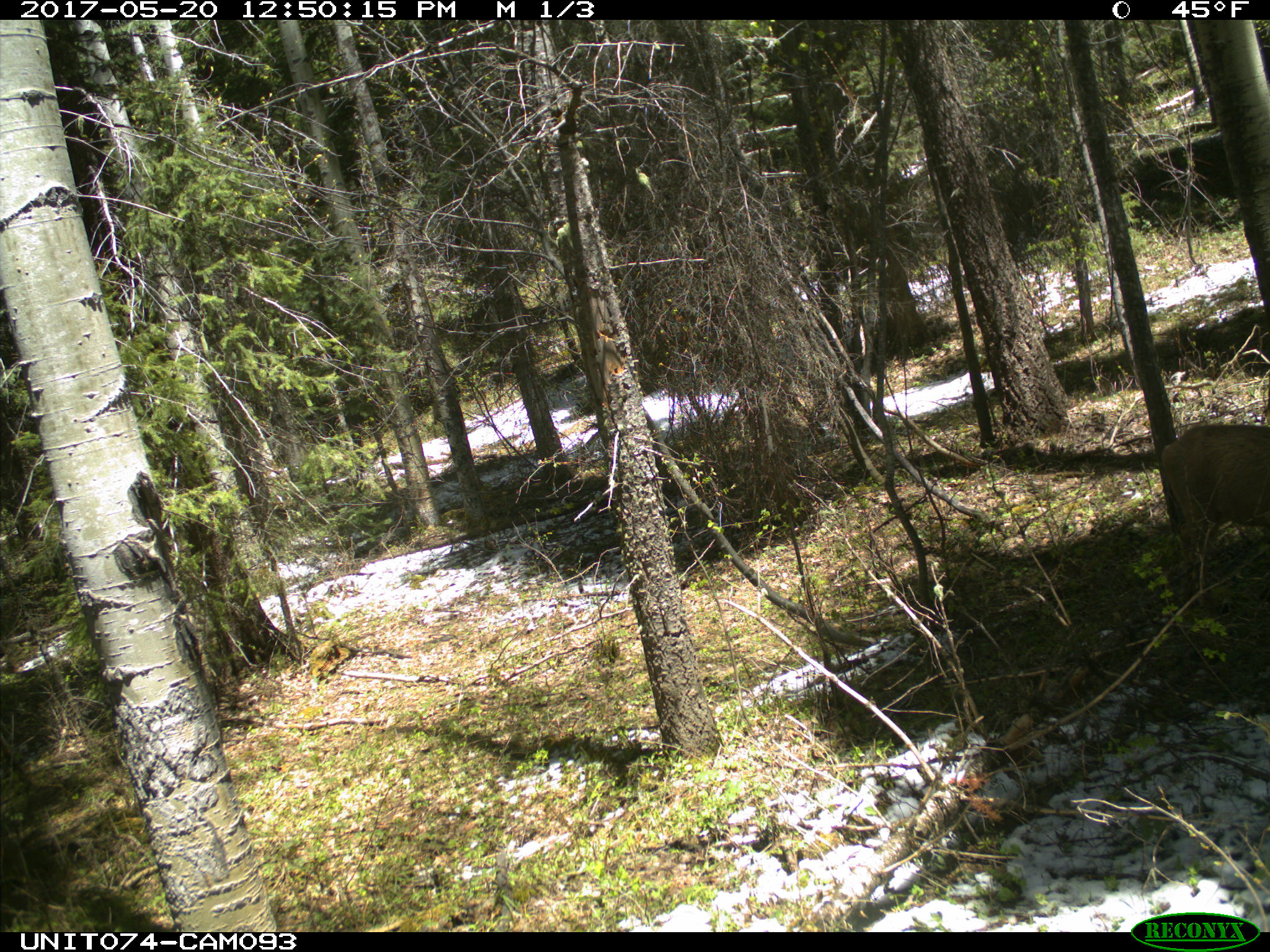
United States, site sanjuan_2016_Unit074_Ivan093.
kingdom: Animalia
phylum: Chordata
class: Mammalia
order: Artiodactyla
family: Cervidae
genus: Odocoileus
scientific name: Odocoileus hemionus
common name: mule deer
Odocoileus hemionus (mule deer).